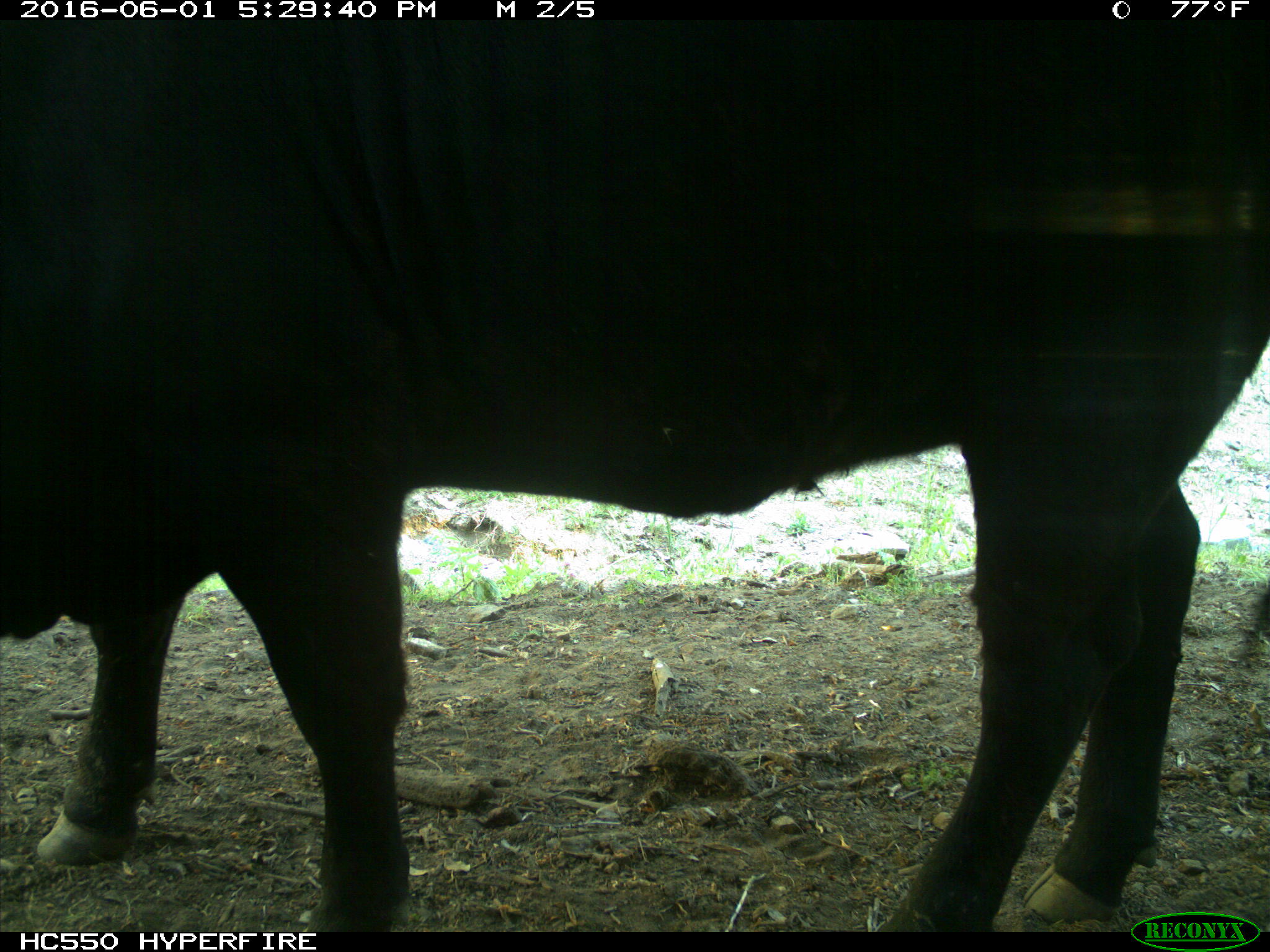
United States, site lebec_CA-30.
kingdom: Animalia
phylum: Chordata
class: Mammalia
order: Artiodactyla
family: Bovidae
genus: Bos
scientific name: Bos taurus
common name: domestic cow